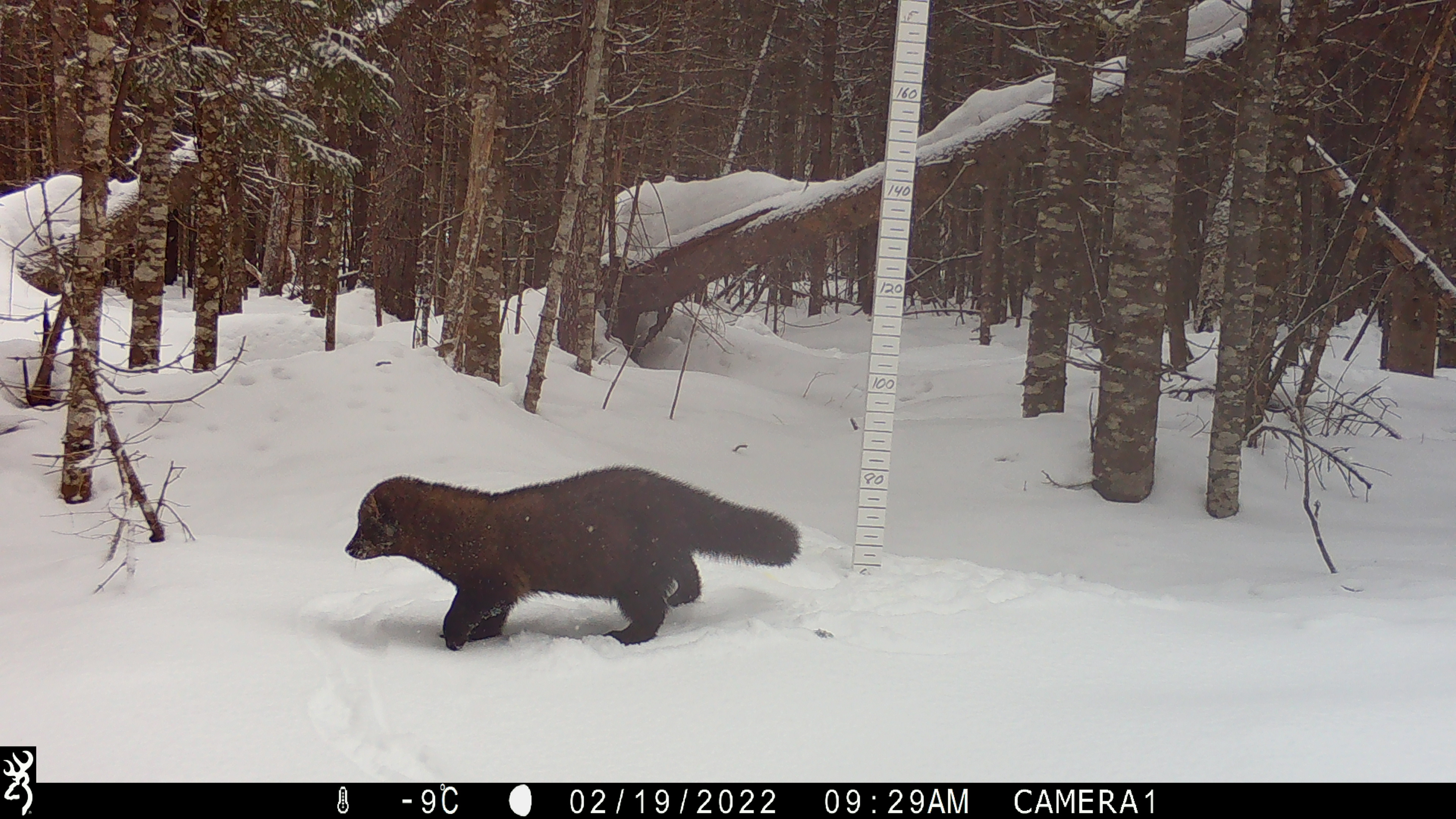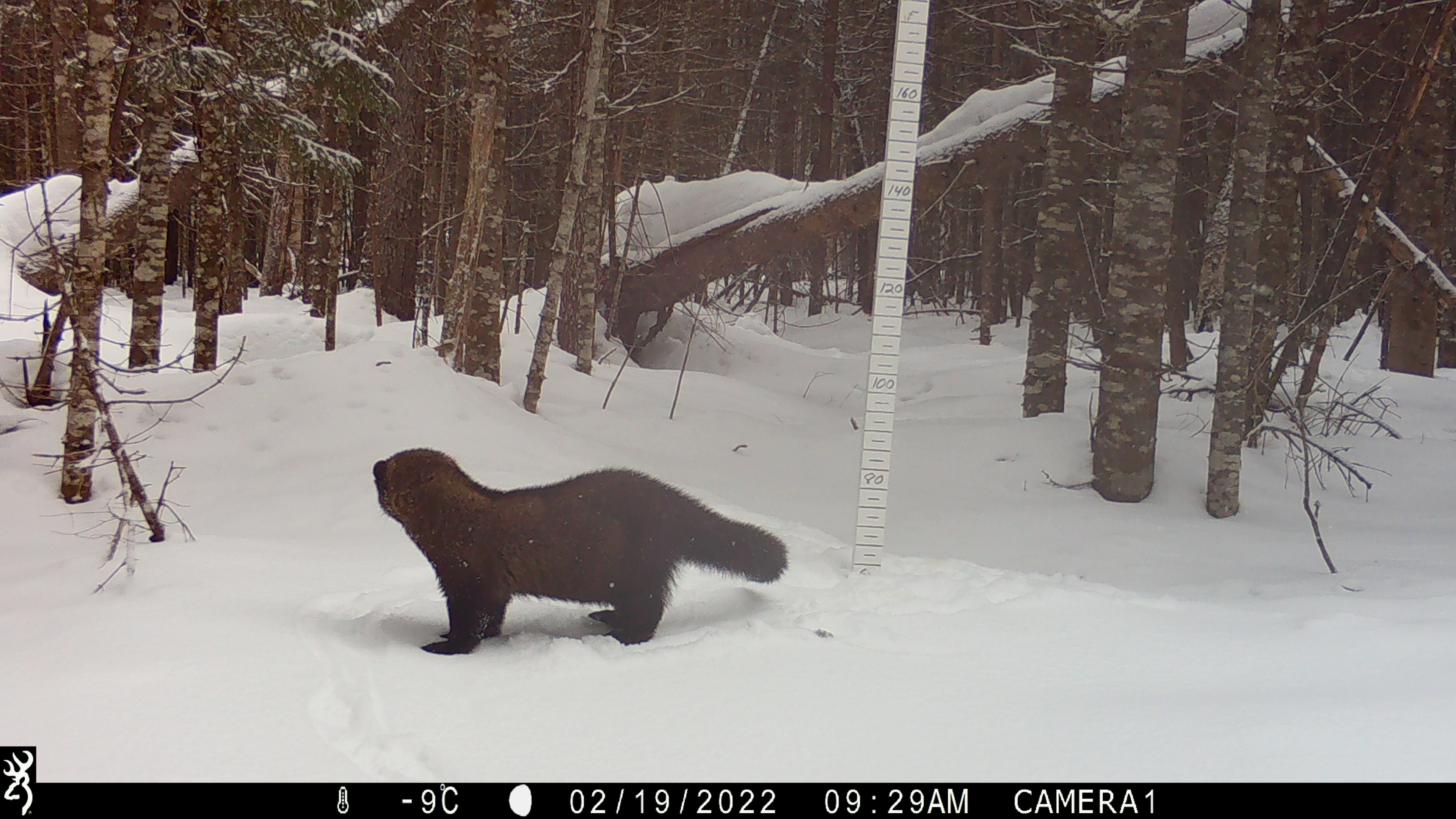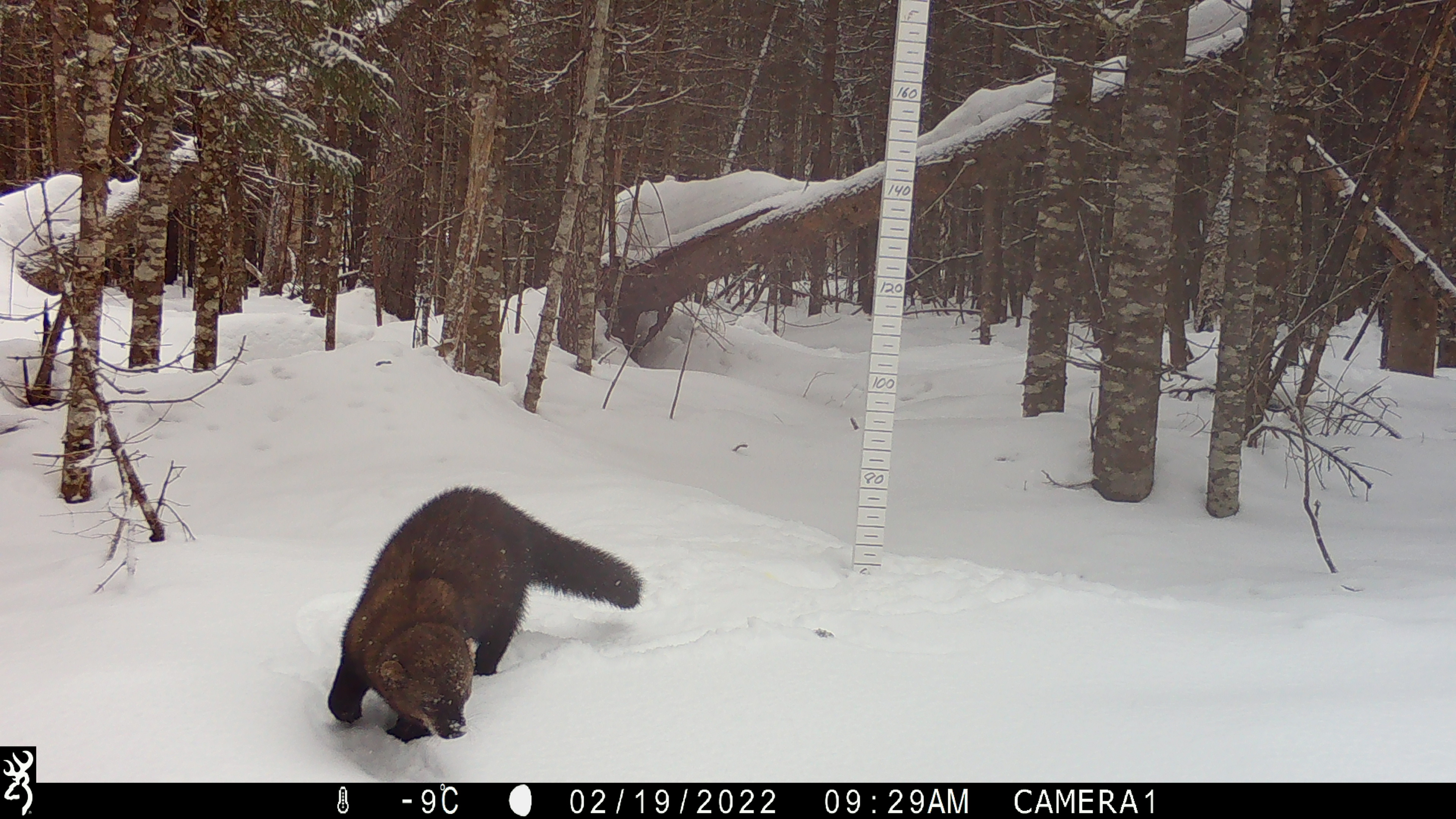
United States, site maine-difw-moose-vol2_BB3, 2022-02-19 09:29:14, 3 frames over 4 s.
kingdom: Animalia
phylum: Chordata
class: Mammalia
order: Carnivora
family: Mustelidae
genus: Pekania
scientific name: Pekania pennanti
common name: fisher